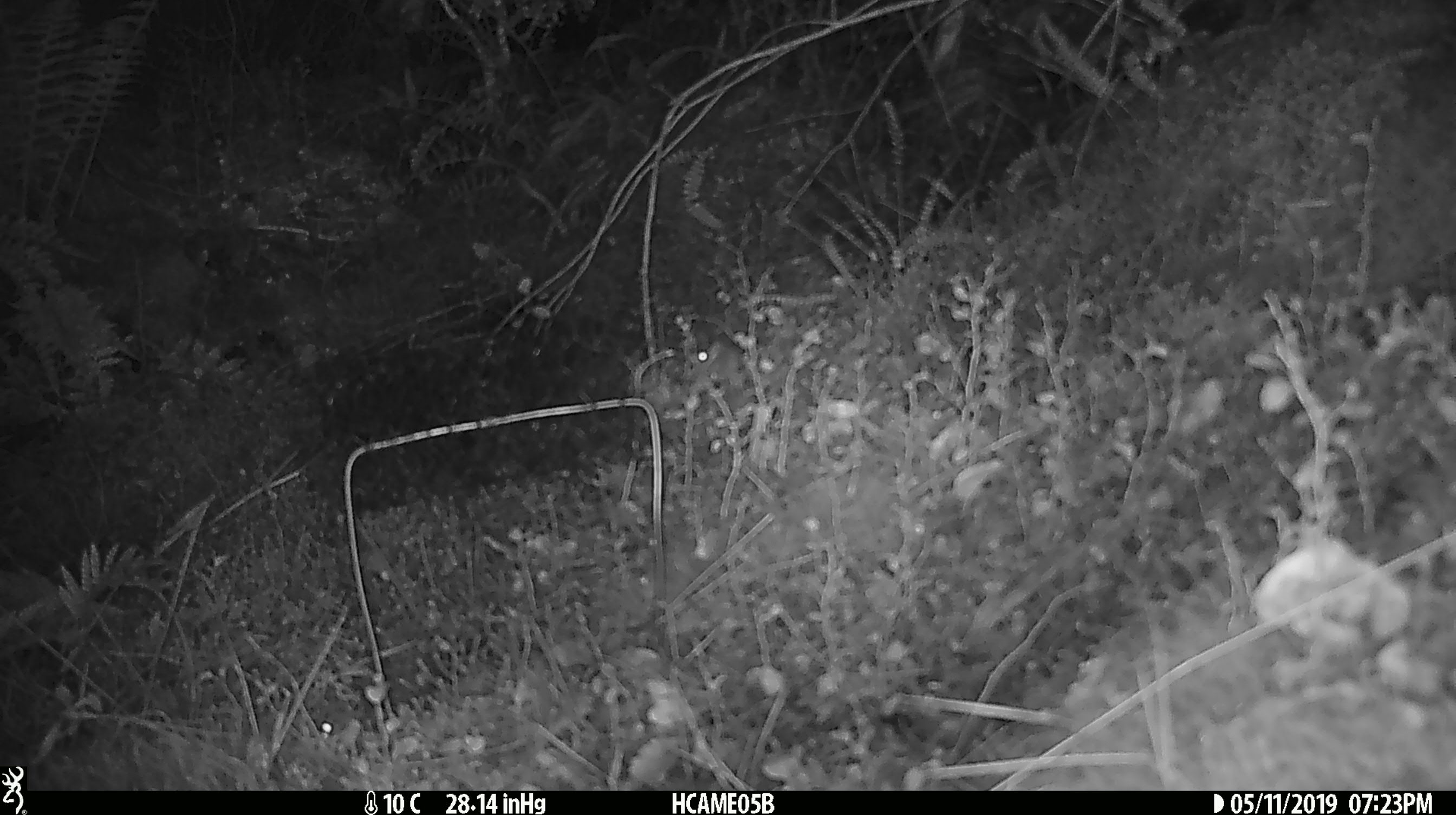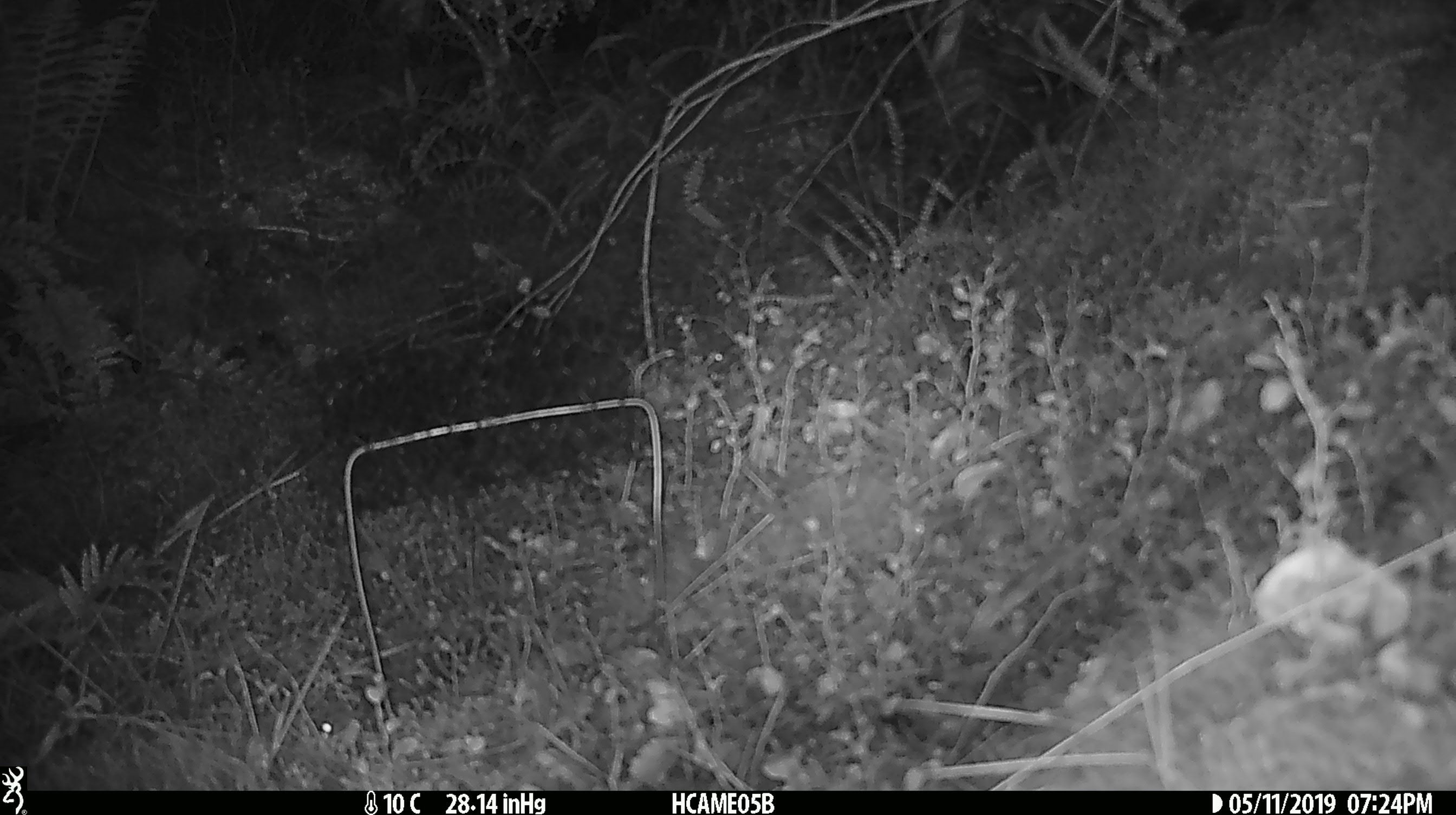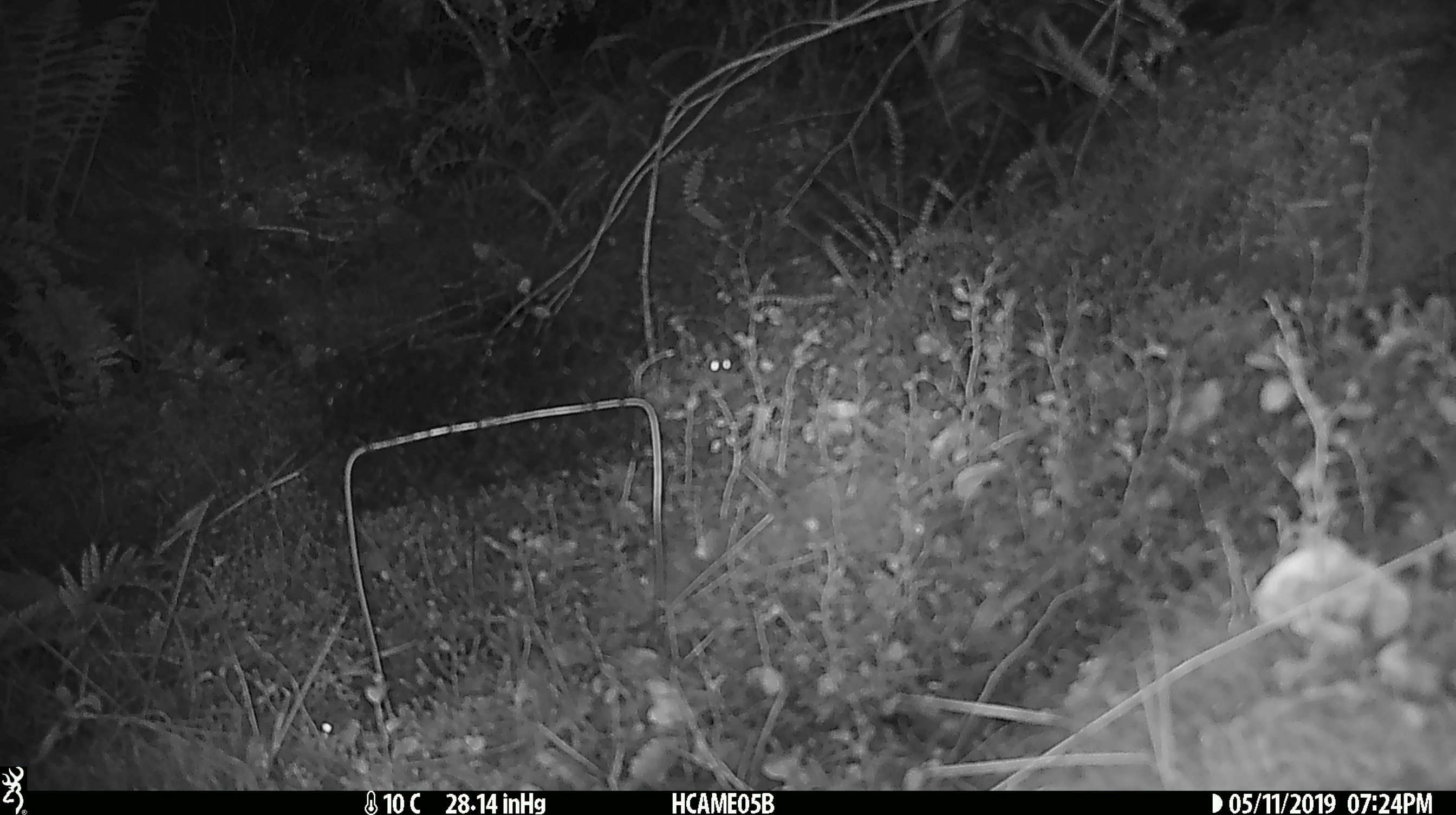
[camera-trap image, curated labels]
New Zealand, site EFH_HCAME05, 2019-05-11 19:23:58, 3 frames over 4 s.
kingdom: Animalia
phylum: Chordata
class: Mammalia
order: Rodentia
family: Muridae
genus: Mus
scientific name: Mus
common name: mouse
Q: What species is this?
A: Mouse (Mus).